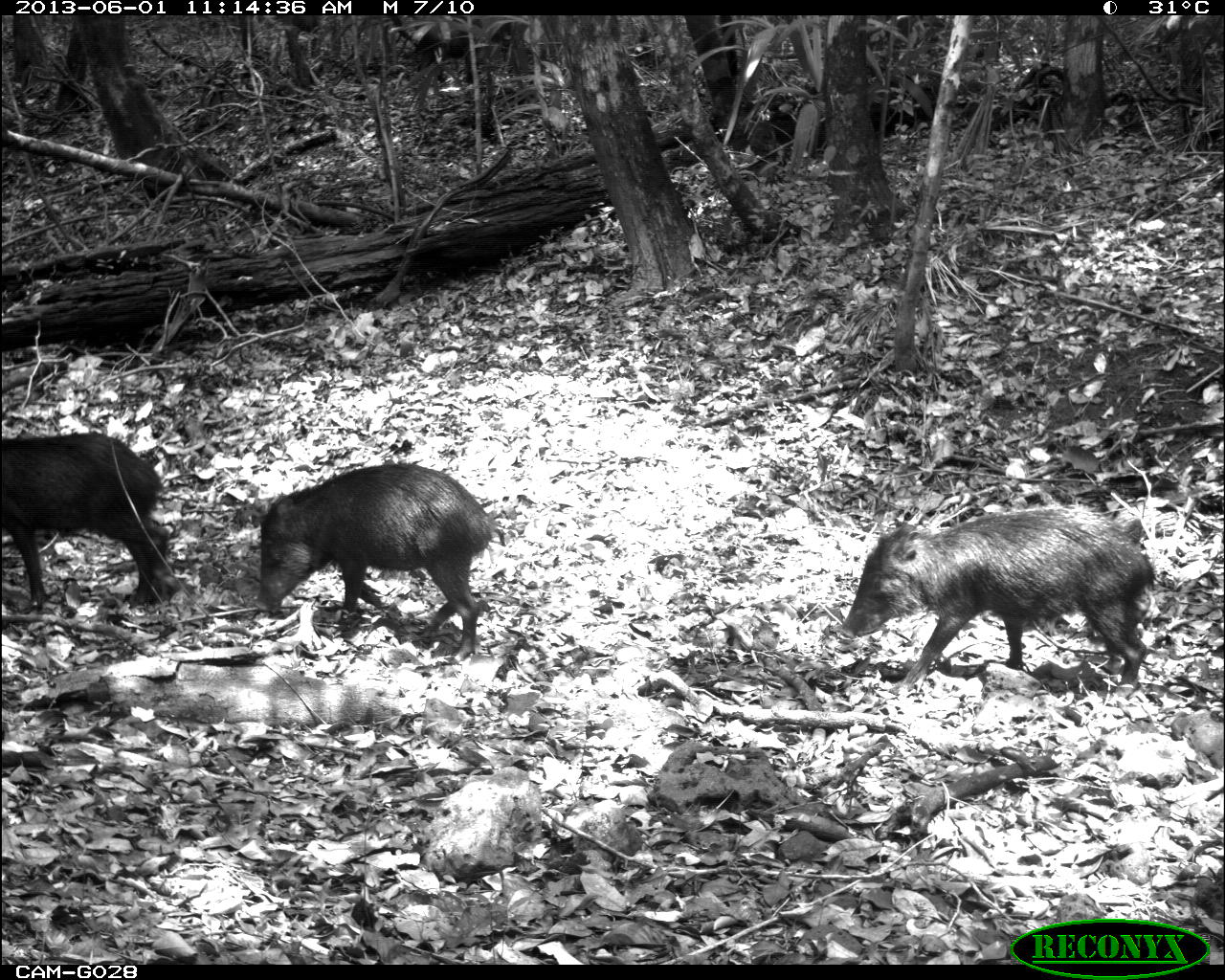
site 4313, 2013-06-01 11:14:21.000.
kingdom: Animalia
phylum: Chordata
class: Mammalia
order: Artiodactyla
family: Tayassuidae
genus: Tayassu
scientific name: Tayassu pecari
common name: white-lipped peccary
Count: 9.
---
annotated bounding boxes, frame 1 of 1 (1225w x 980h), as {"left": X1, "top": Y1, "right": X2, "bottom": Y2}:
tayassu pecari: {"left": 839, "top": 499, "right": 1155, "bottom": 690}; {"left": 252, "top": 463, "right": 508, "bottom": 663}; {"left": 0, "top": 432, "right": 180, "bottom": 605}